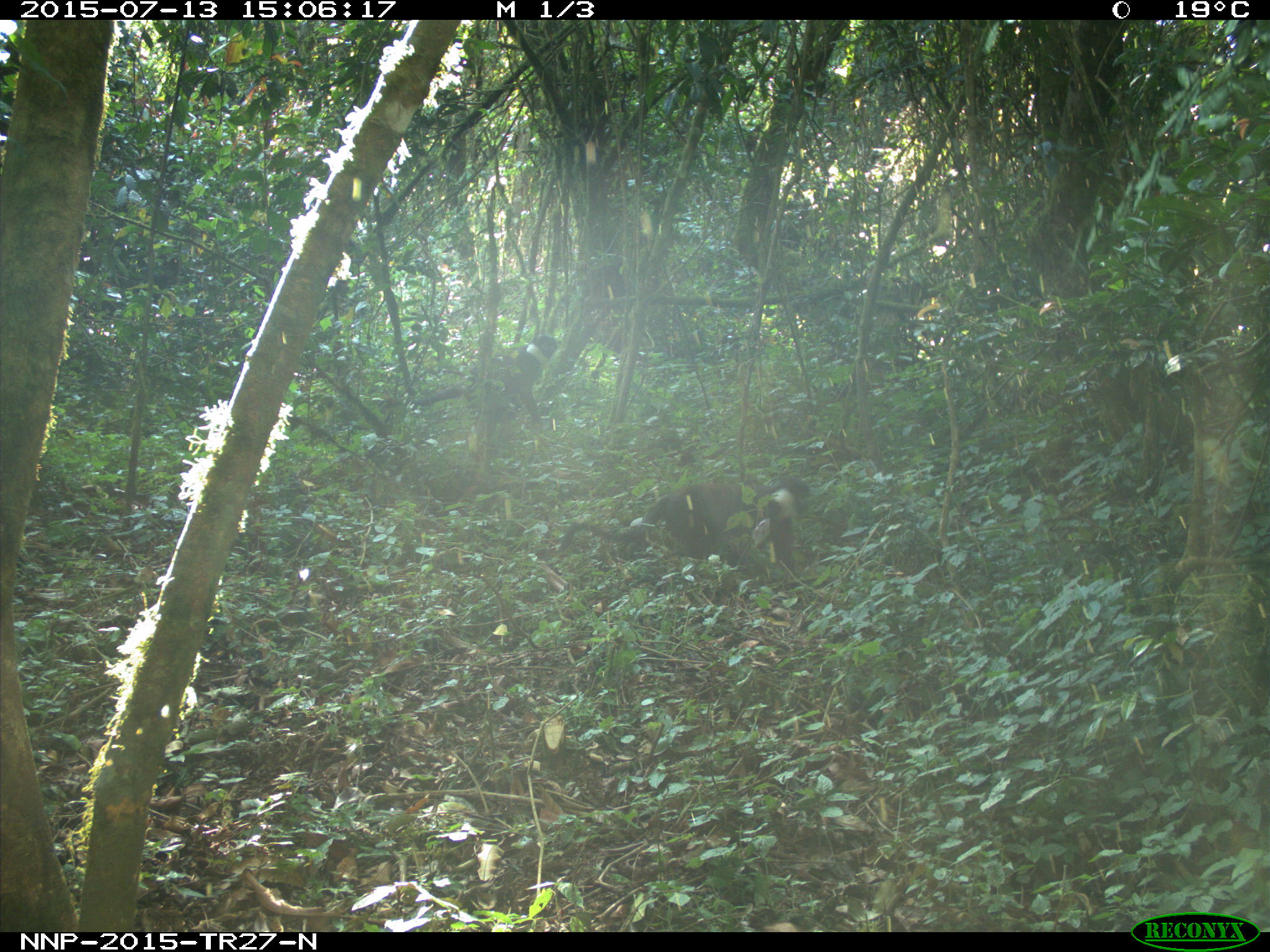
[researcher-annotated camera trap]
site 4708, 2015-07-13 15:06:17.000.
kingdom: Animalia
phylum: Chordata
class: Mammalia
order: Primates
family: Cercopithecidae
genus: Allochrocebus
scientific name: Allochrocebus lhoesti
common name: l'hoest's monkey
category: cercopithecus lhoesti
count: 1